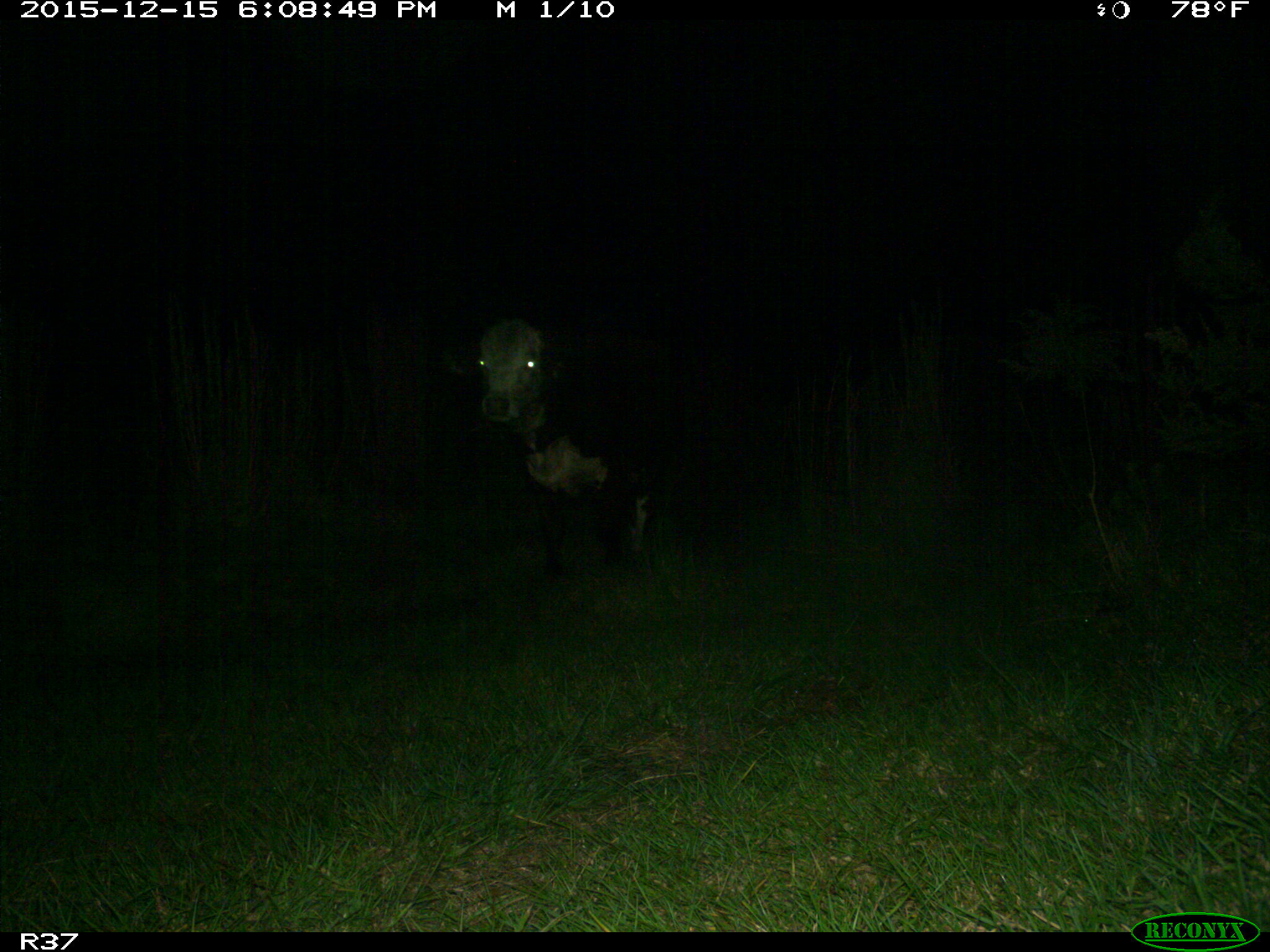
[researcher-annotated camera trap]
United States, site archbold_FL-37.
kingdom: Animalia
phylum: Chordata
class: Mammalia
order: Artiodactyla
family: Bovidae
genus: Bos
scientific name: Bos taurus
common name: domestic cow